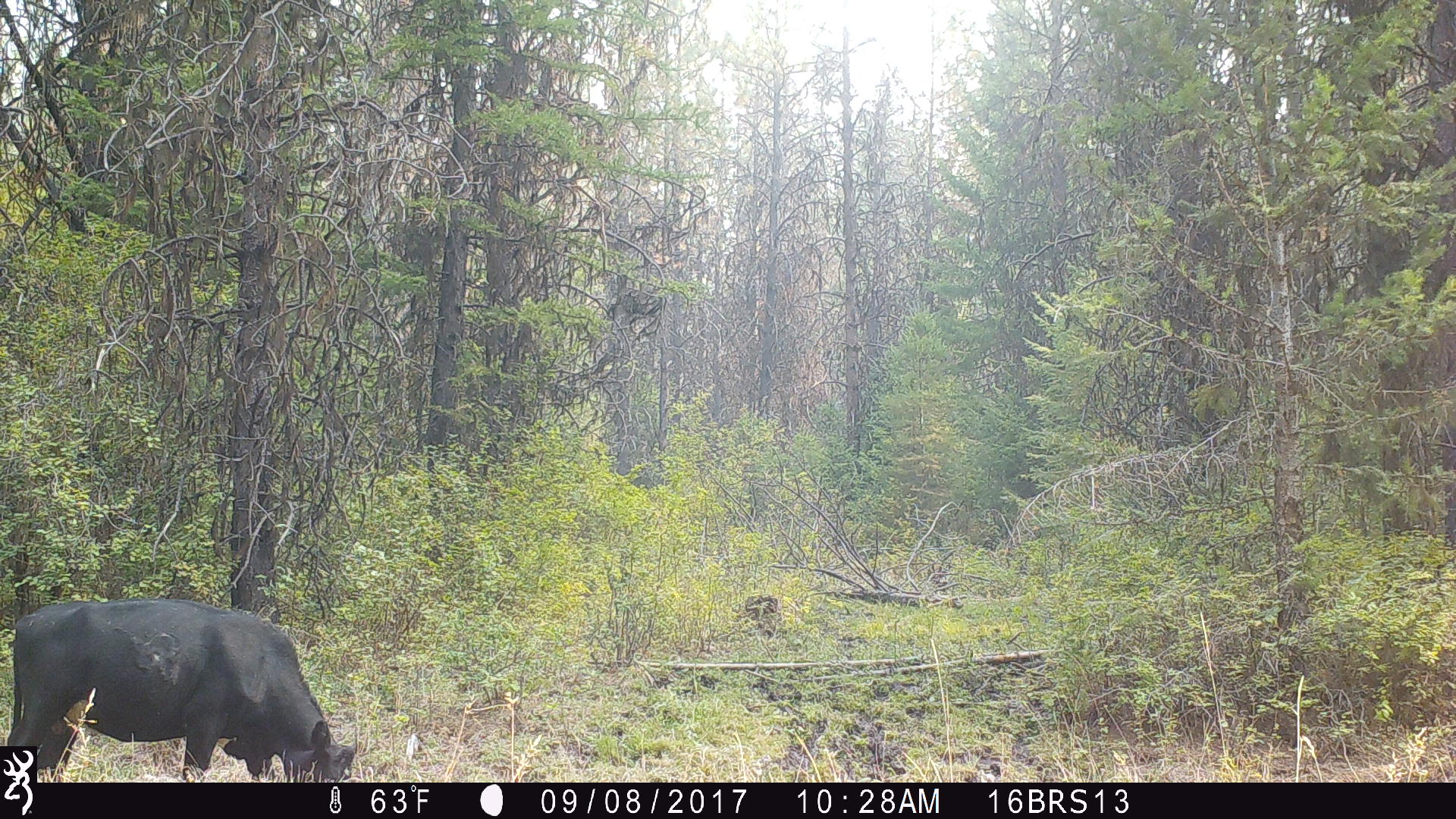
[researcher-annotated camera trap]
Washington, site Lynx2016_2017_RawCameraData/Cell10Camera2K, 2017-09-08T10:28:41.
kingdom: Animalia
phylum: Chordata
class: Mammalia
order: Artiodactyla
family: Bovidae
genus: Bos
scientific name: Bos taurus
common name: domestic cattle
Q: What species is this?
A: Domestic cattle (Bos taurus).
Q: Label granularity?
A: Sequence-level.